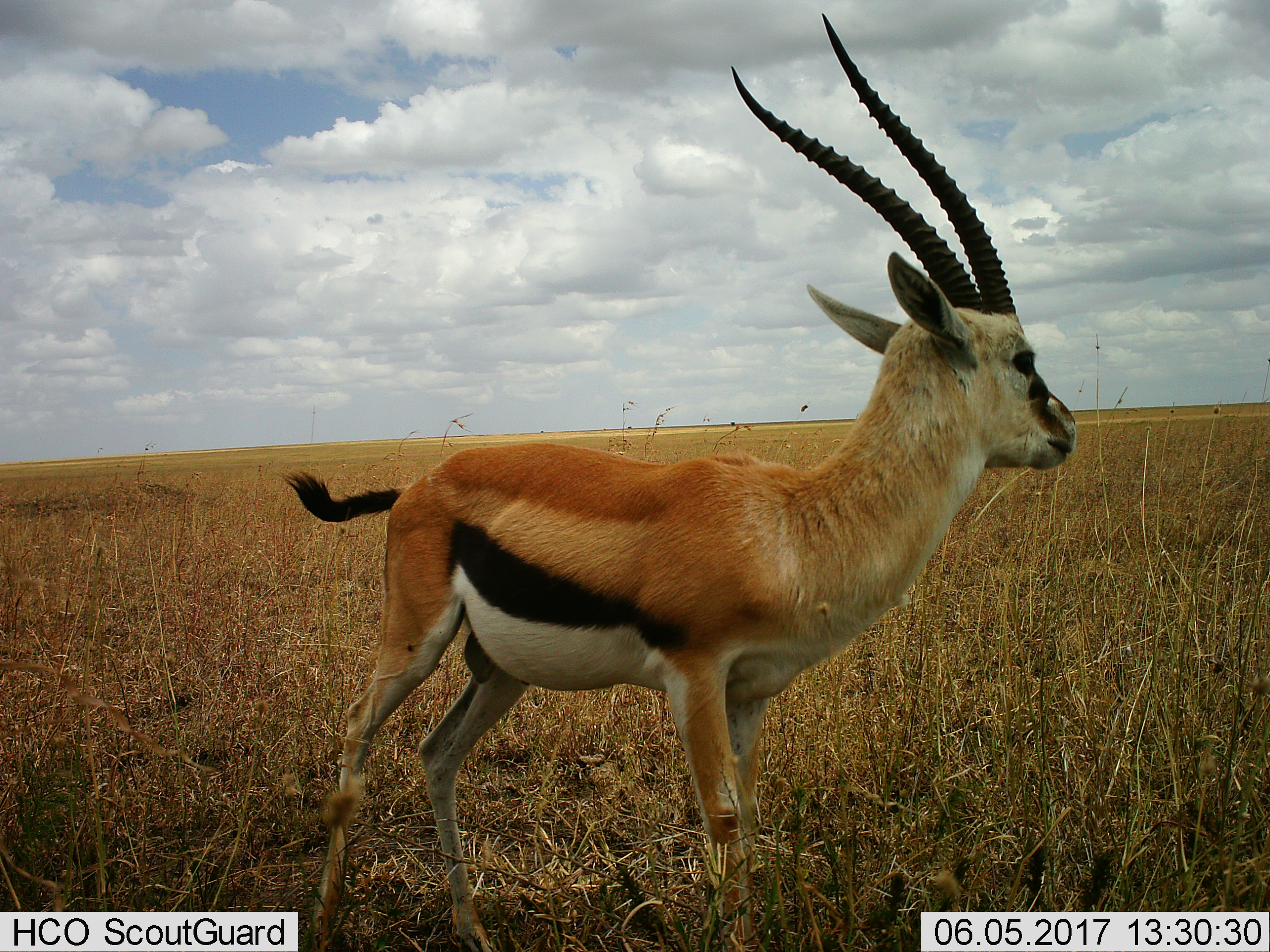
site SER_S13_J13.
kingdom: Animalia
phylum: Chordata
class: Mammalia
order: Artiodactyla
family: Bovidae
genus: Eudorcas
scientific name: Eudorcas thomsonii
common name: thomson's gazelle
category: gazellethomsons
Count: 1.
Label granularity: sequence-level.